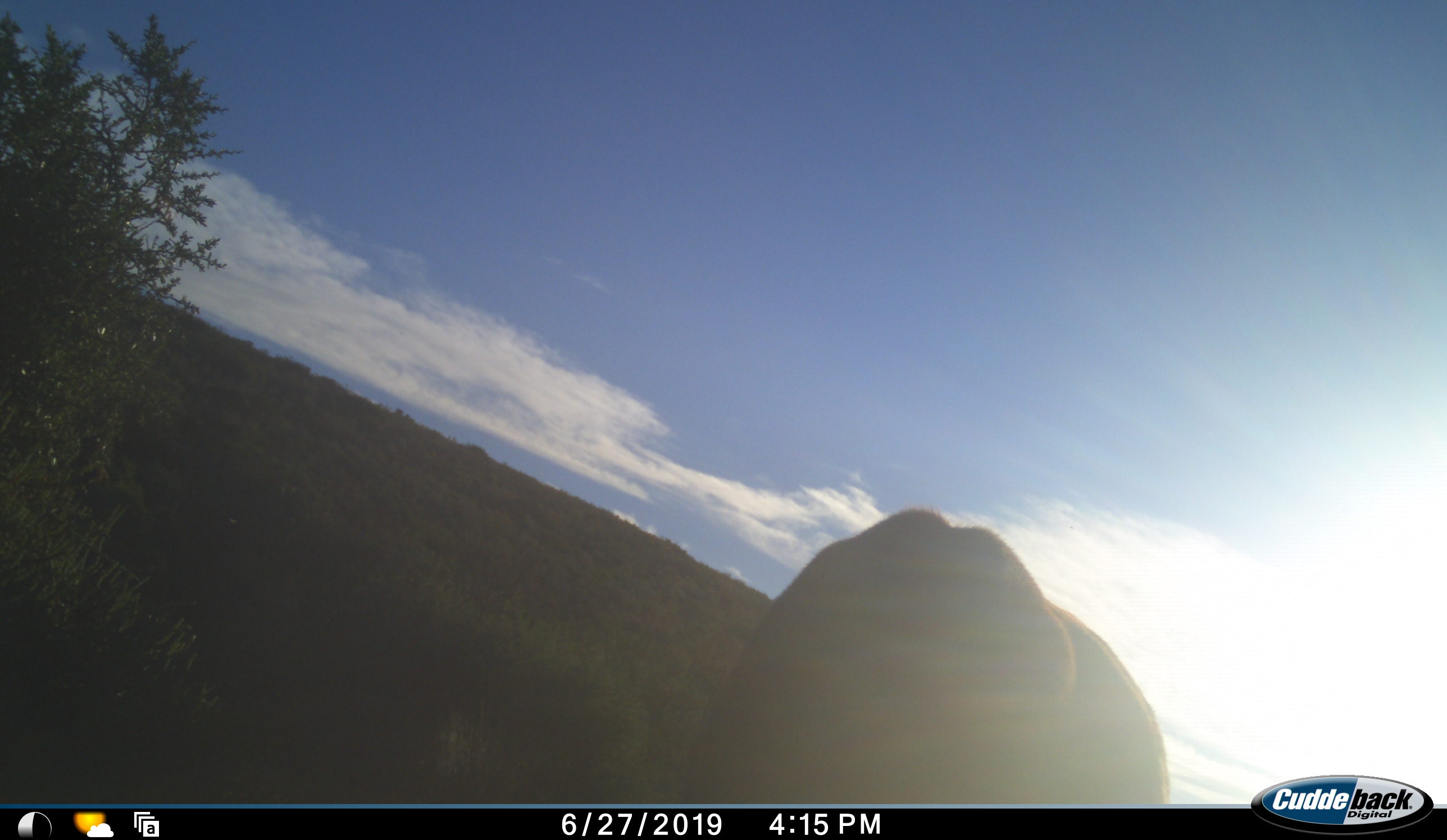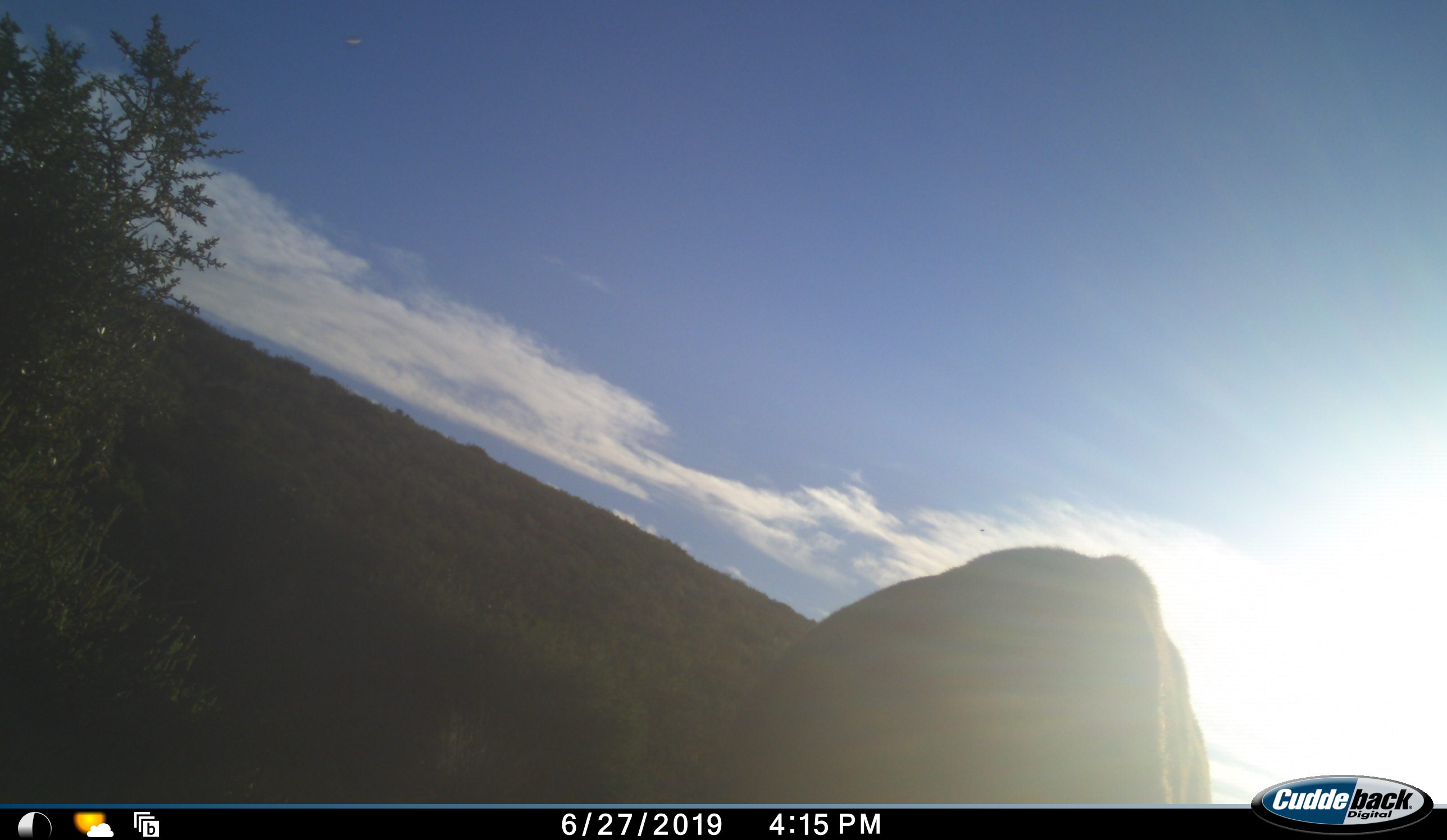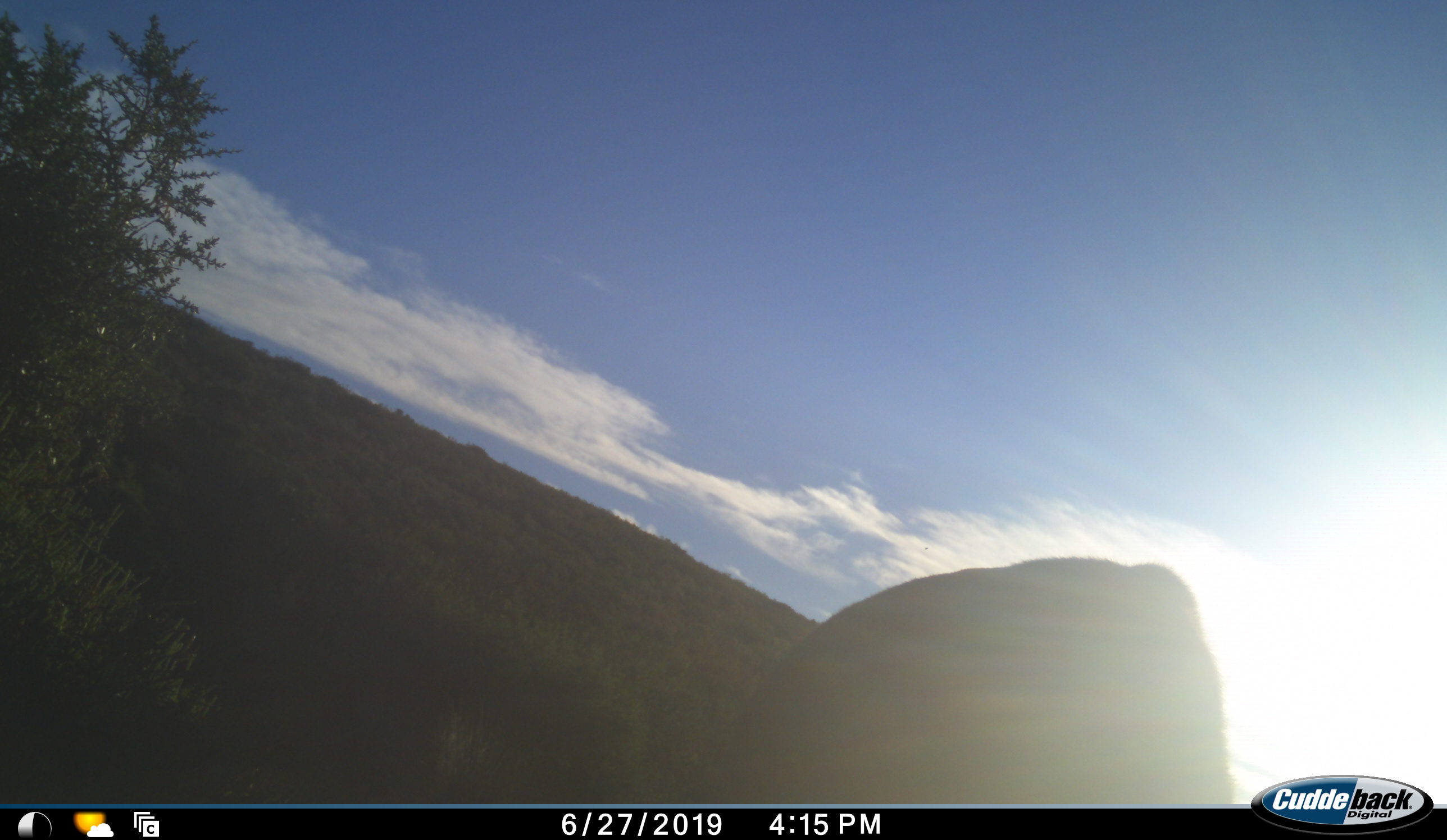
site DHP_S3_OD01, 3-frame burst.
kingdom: Animalia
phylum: Chordata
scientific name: Vertebrata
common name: domestic animal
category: domesticanimal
Domesticanimal (domestic animal) (Vertebrata), count 1. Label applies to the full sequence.